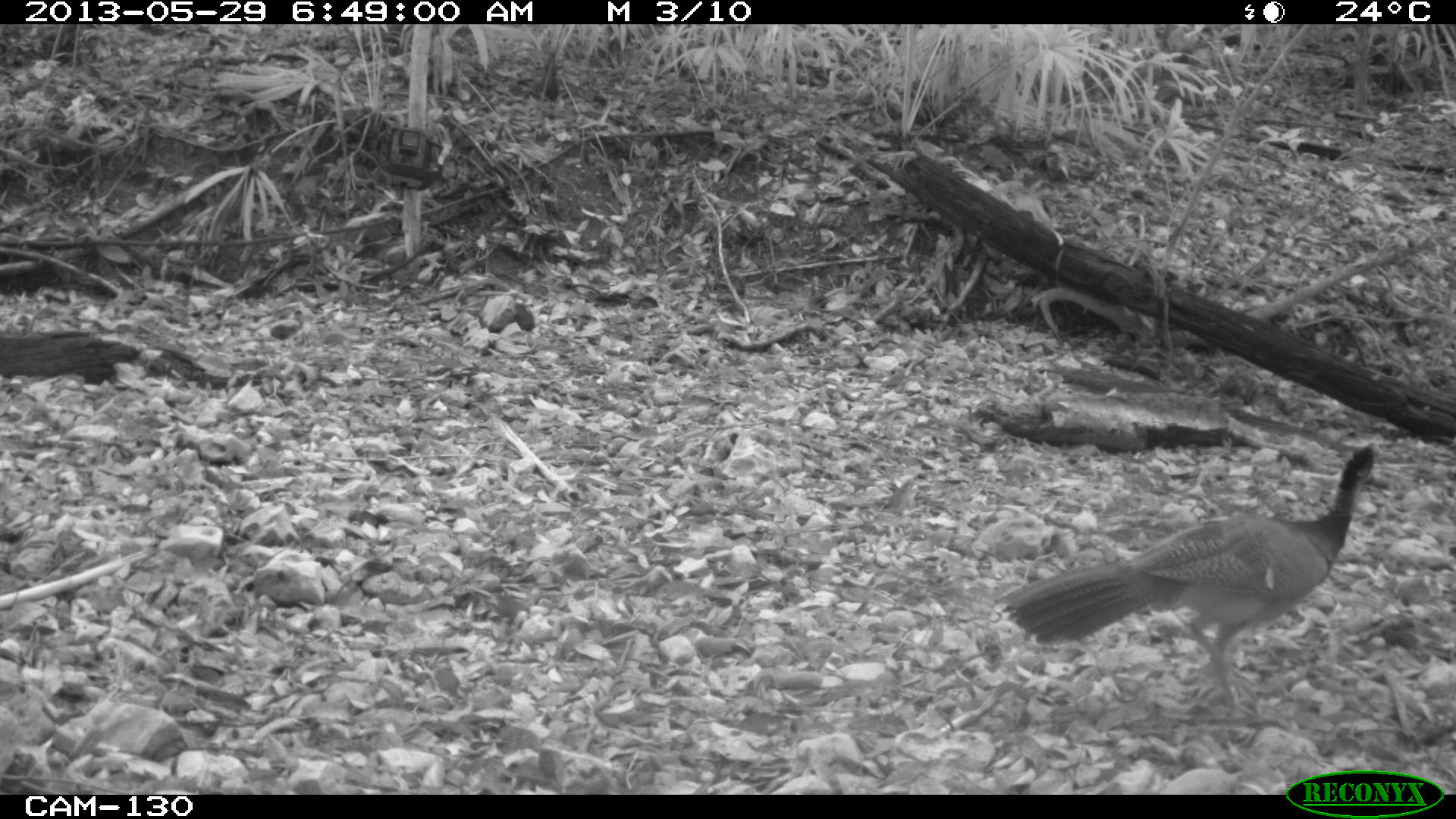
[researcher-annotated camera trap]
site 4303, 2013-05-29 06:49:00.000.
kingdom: Animalia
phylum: Chordata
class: Aves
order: Galliformes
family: Cracidae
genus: Crax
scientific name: Crax rubra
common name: great curassow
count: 1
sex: female